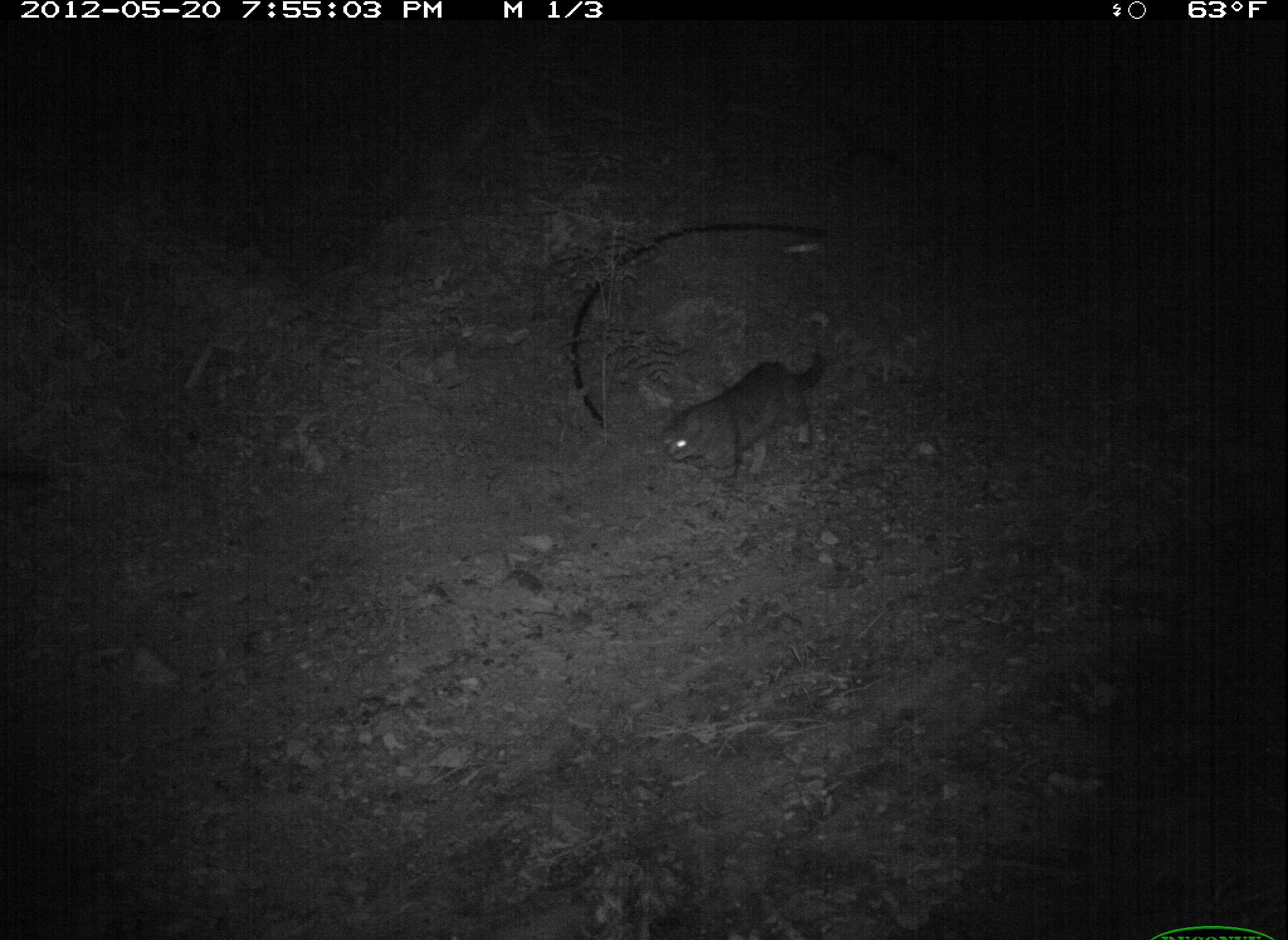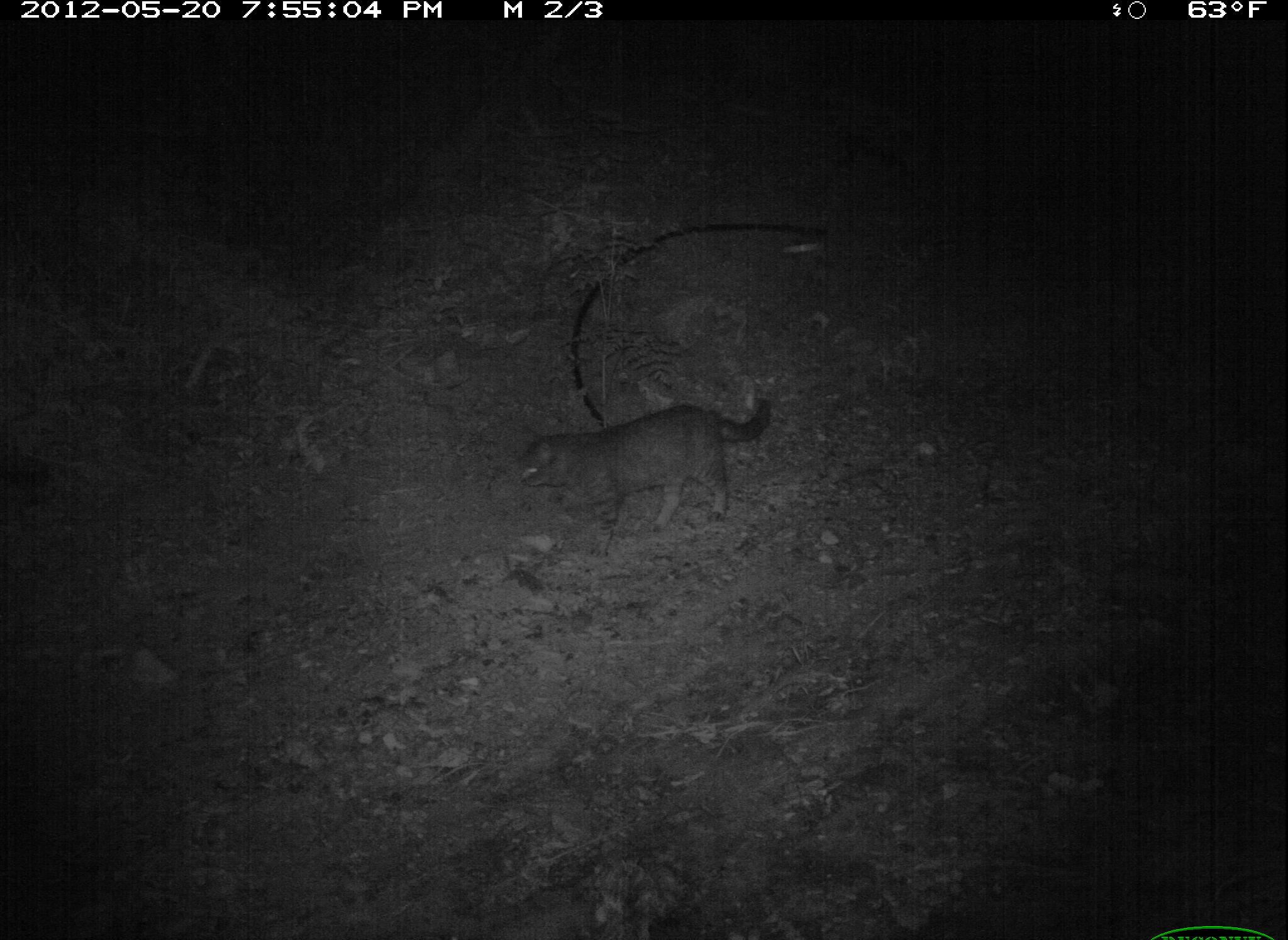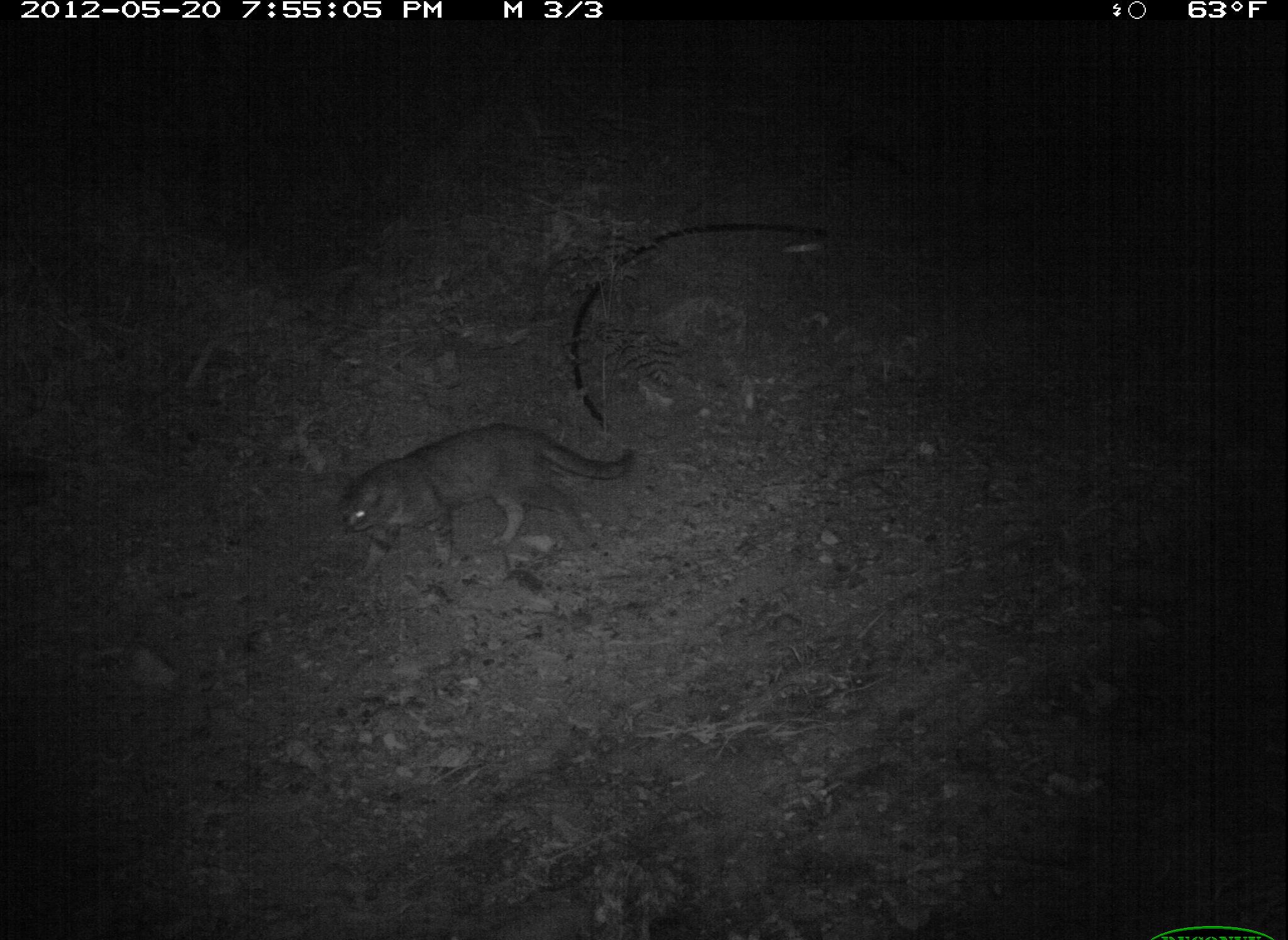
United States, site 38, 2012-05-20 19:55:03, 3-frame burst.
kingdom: Animalia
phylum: Chordata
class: Mammalia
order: Carnivora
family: Felidae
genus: Felis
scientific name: Felis catus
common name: cat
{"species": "cat (Felis catus)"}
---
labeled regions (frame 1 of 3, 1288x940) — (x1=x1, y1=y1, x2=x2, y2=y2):
cat: (x1=655, y1=351, x2=855, y2=498)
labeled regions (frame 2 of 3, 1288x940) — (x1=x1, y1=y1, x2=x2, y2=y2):
cat: (x1=485, y1=391, x2=810, y2=544)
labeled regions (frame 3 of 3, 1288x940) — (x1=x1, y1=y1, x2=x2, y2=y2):
cat: (x1=317, y1=416, x2=675, y2=588)